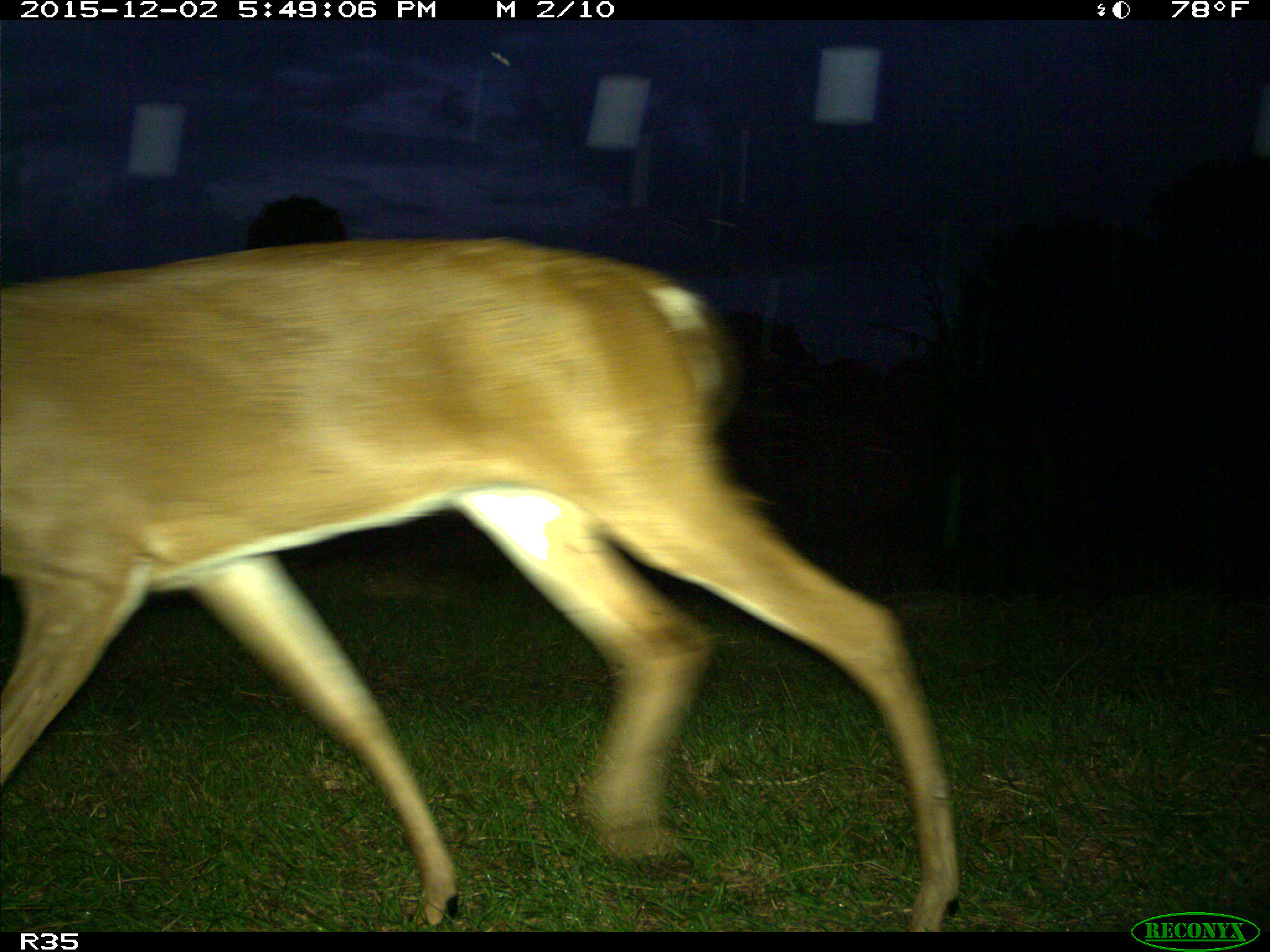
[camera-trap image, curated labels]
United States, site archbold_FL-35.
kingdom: Animalia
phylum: Chordata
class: Mammalia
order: Artiodactyla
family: Cervidae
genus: Odocoileus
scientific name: Odocoileus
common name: deer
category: unidentified deer